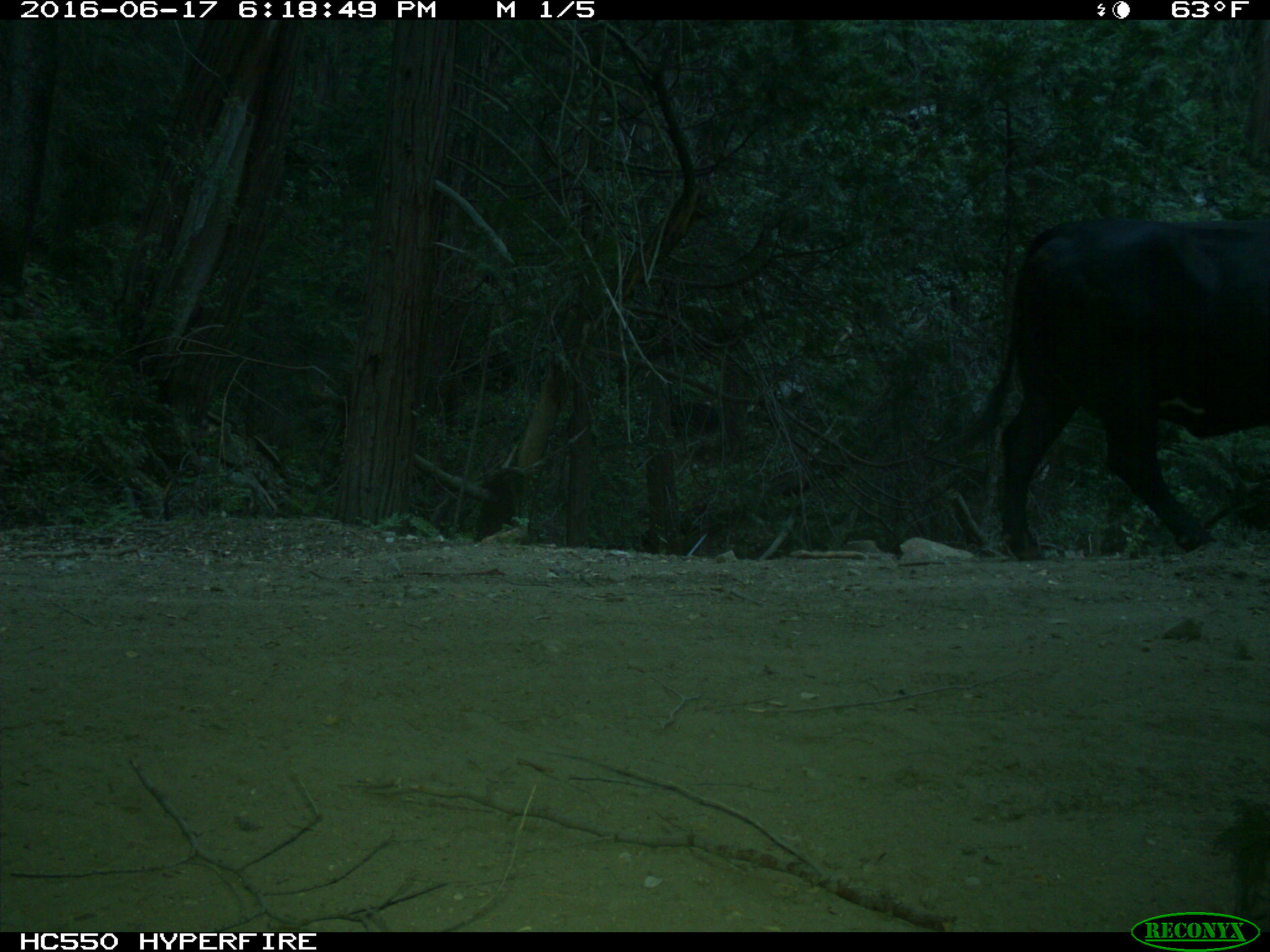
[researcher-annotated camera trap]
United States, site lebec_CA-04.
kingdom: Animalia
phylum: Chordata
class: Mammalia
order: Artiodactyla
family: Bovidae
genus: Bos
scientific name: Bos taurus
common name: domestic cow